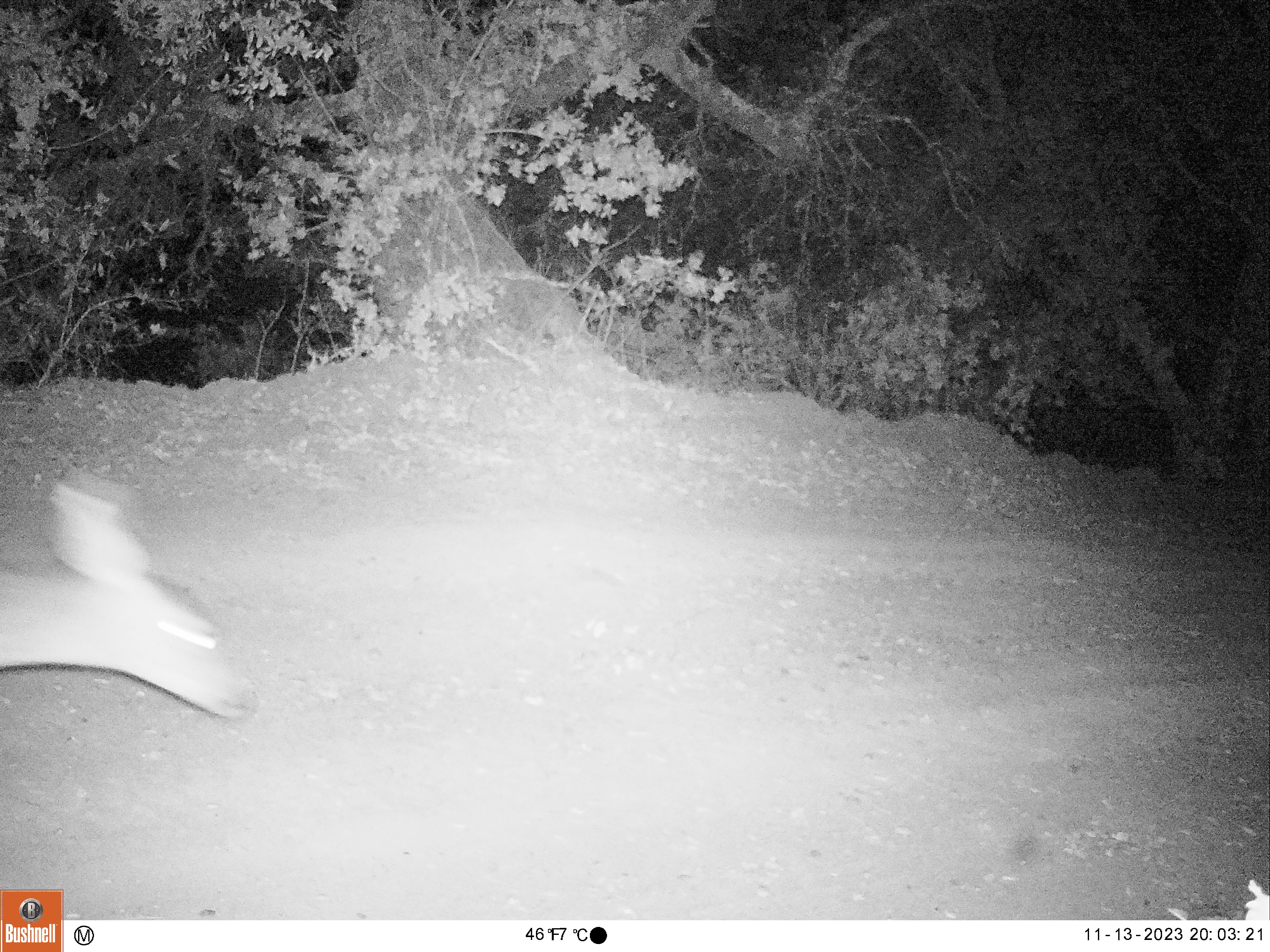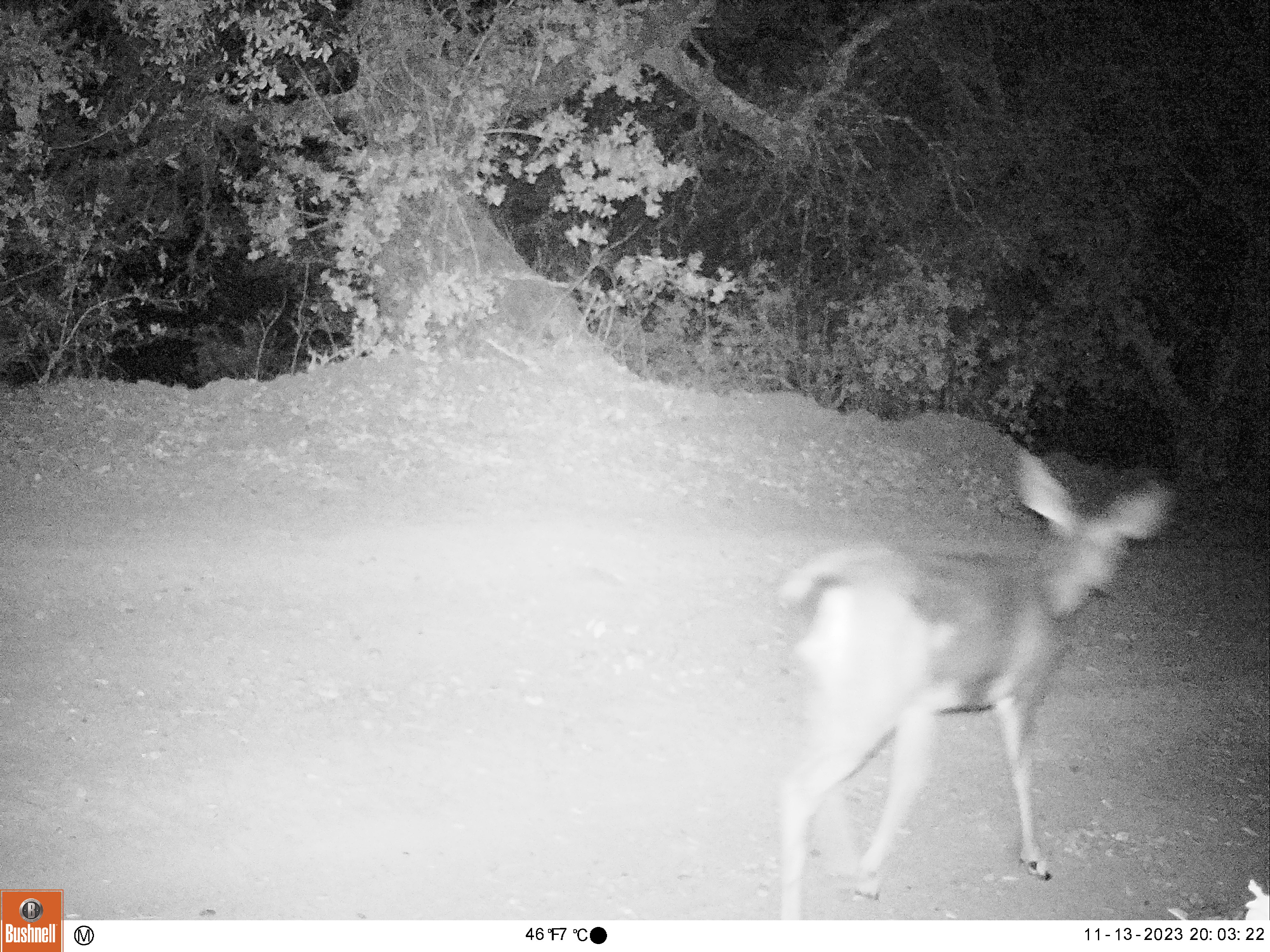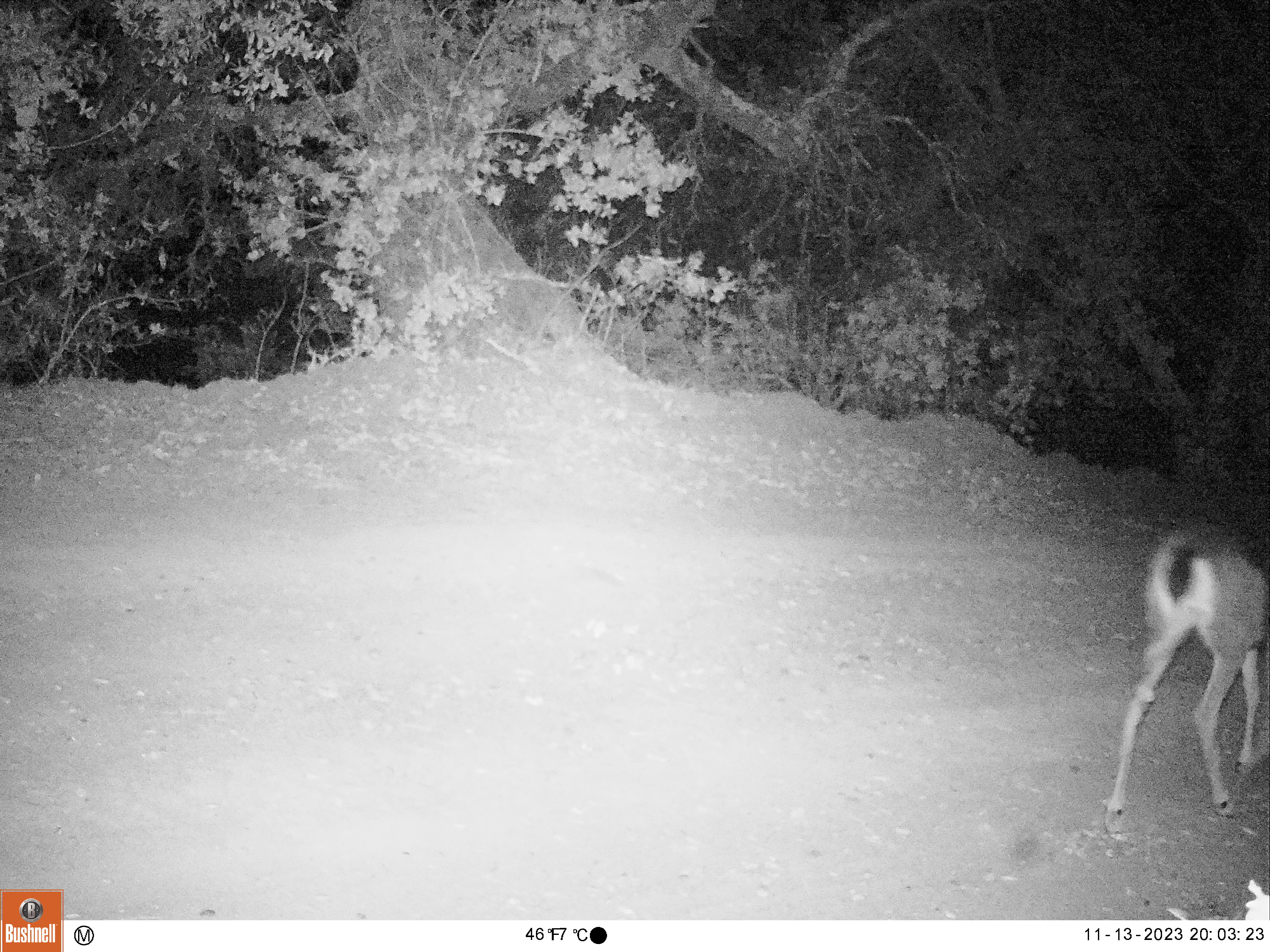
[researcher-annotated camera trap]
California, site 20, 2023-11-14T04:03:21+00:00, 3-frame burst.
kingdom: Animalia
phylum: Chordata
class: Mammalia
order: Artiodactyla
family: Cervidae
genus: Odocoileus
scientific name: Odocoileus hemionus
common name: mule deer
Mule deer (Odocoileus hemionus).